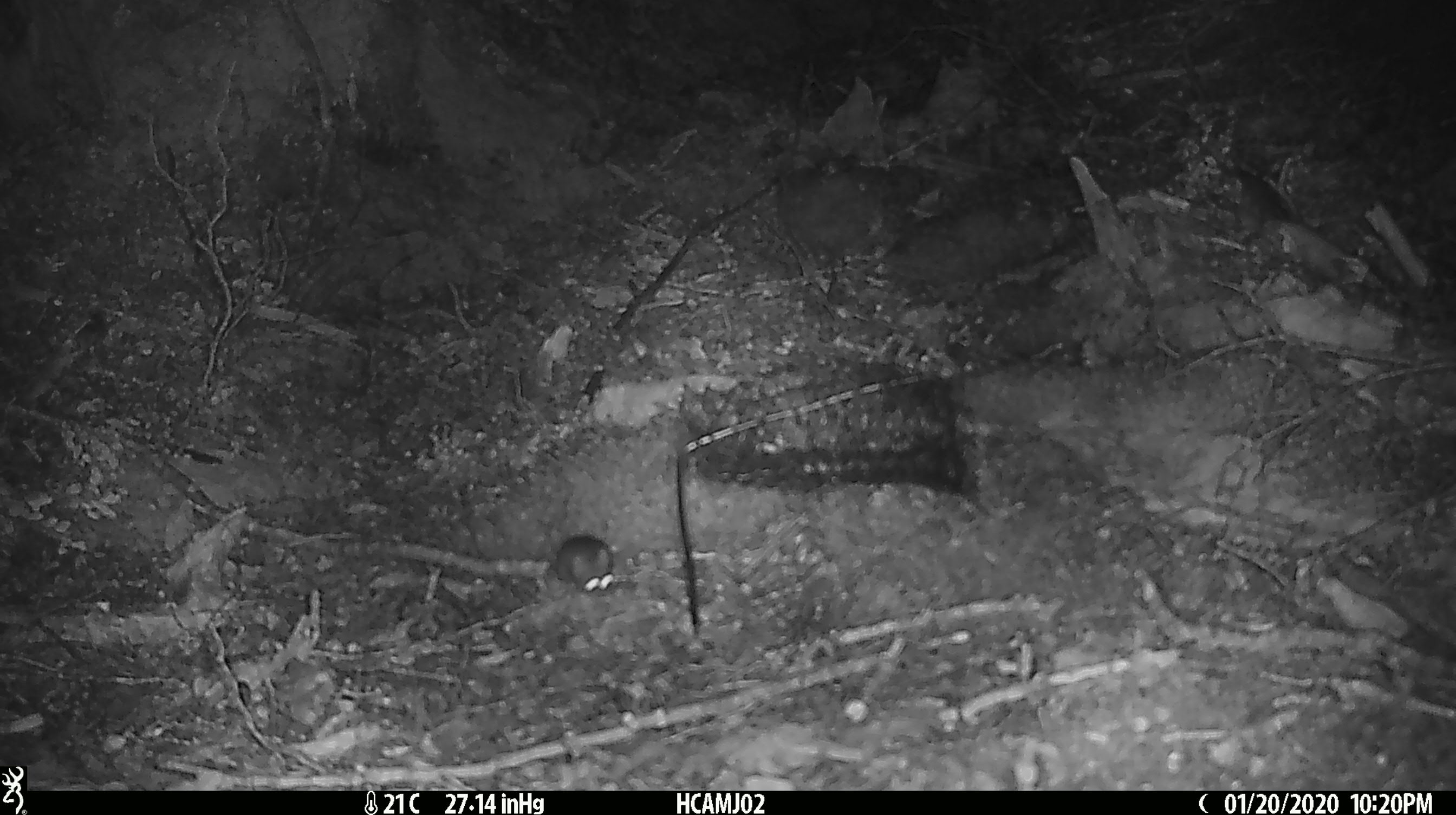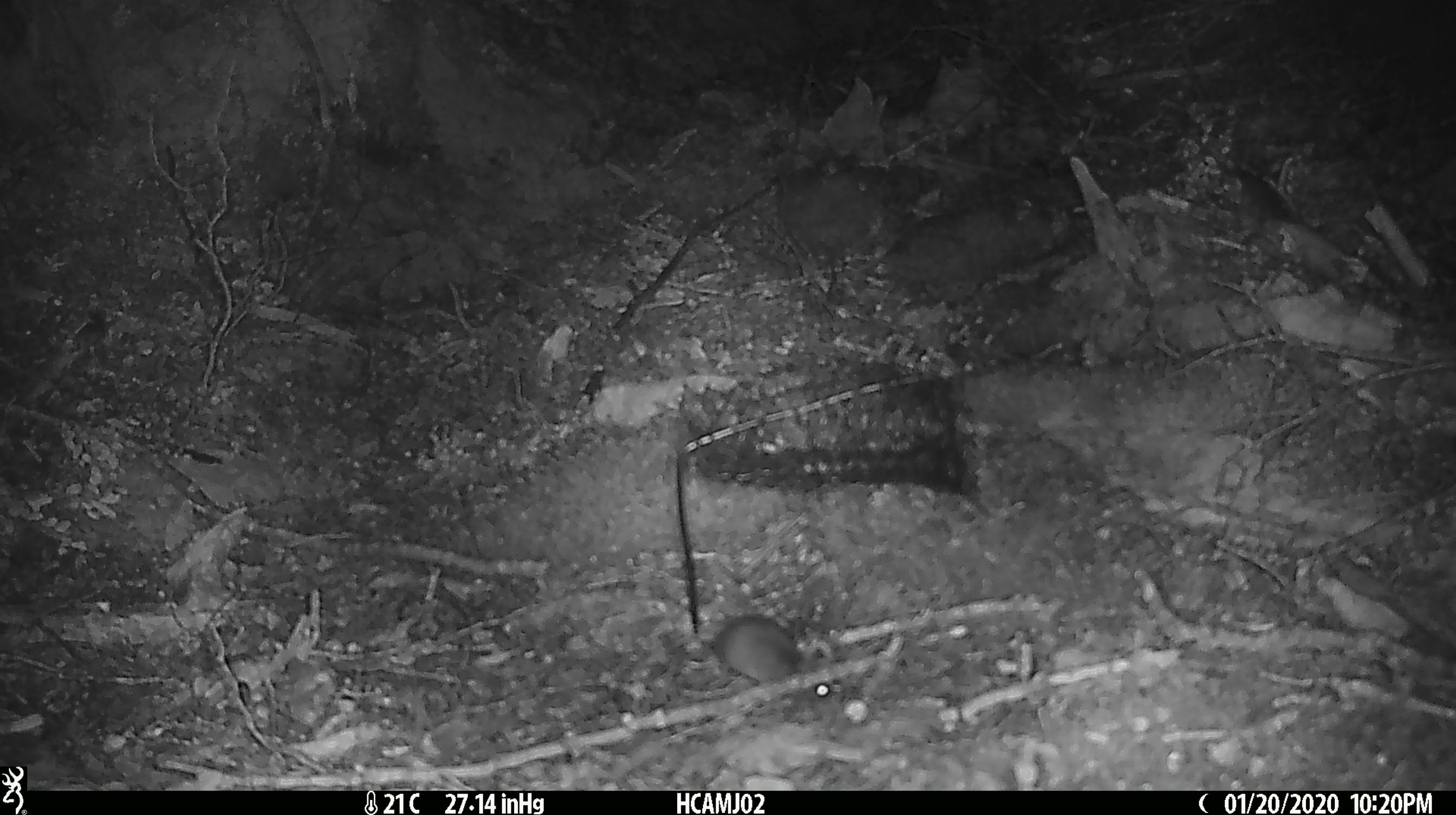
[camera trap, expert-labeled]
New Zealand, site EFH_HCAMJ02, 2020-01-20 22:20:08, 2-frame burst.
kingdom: Animalia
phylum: Chordata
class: Mammalia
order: Rodentia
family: Muridae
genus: Mus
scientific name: Mus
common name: mouse